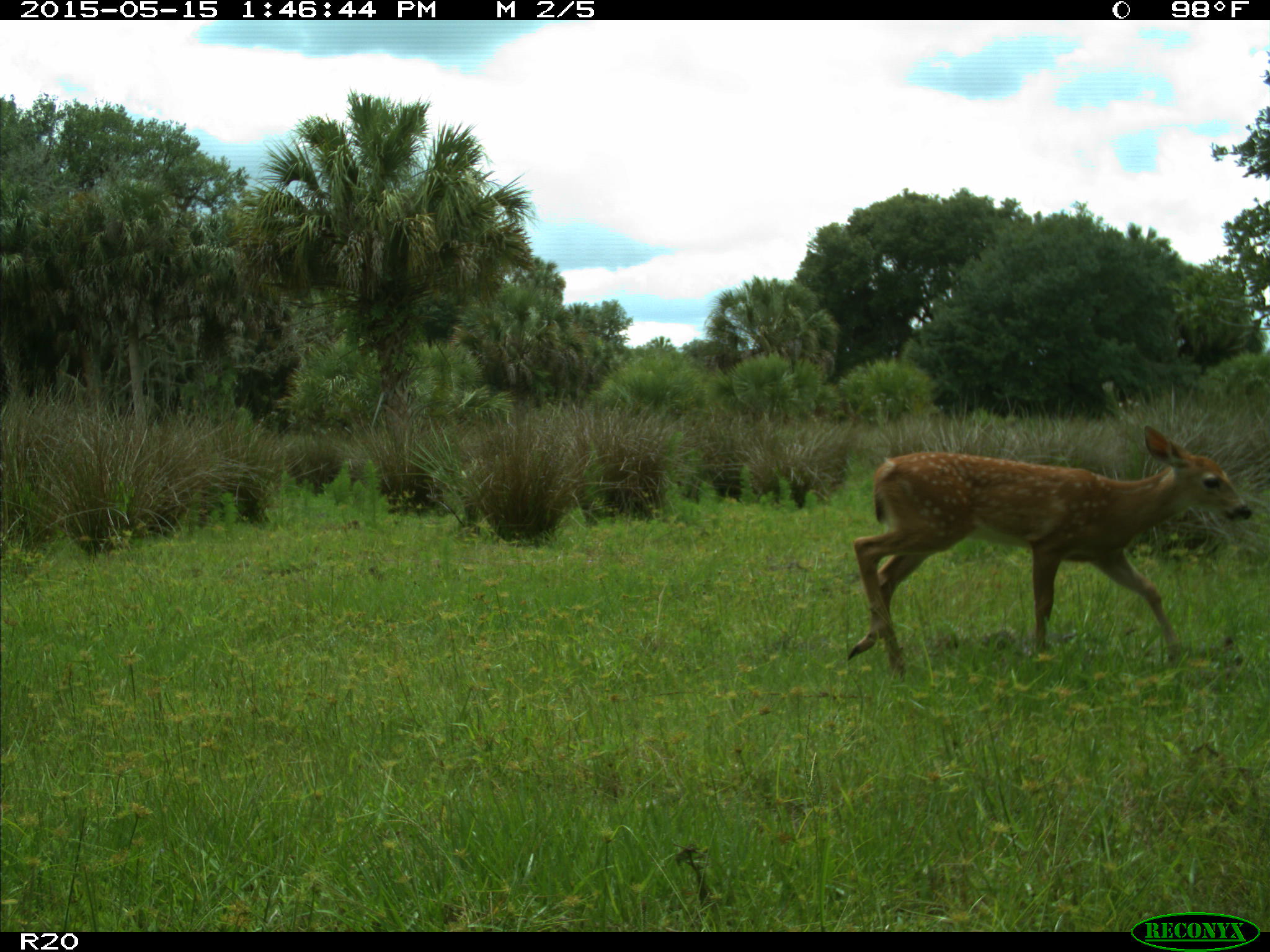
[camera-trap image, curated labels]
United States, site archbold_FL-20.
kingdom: Animalia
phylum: Chordata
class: Mammalia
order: Artiodactyla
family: Cervidae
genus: Odocoileus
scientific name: Odocoileus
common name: deer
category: unidentified deer